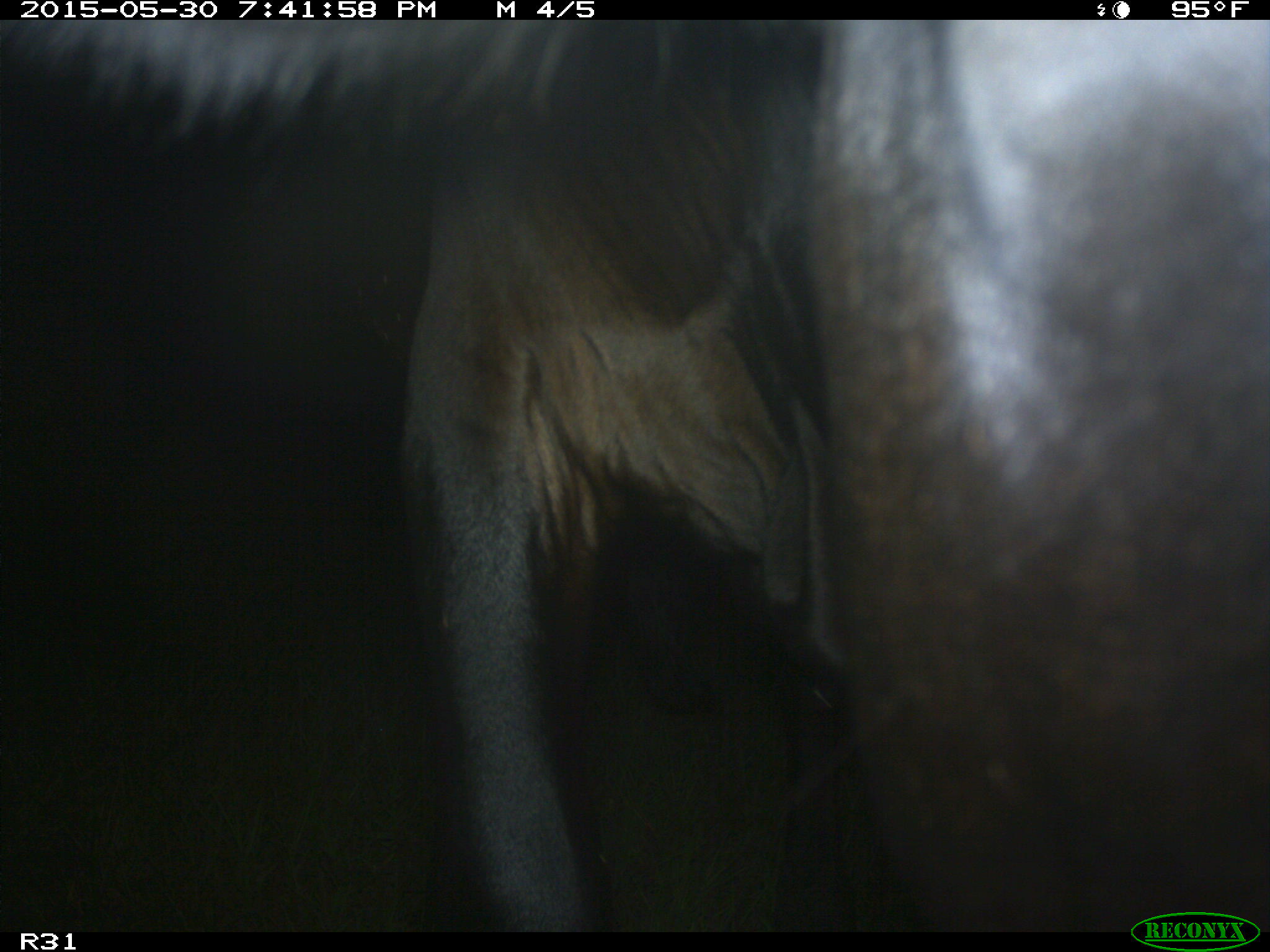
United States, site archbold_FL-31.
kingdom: Animalia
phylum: Chordata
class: Mammalia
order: Artiodactyla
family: Bovidae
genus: Bos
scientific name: Bos taurus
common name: domestic cow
Bos taurus (domestic cow).